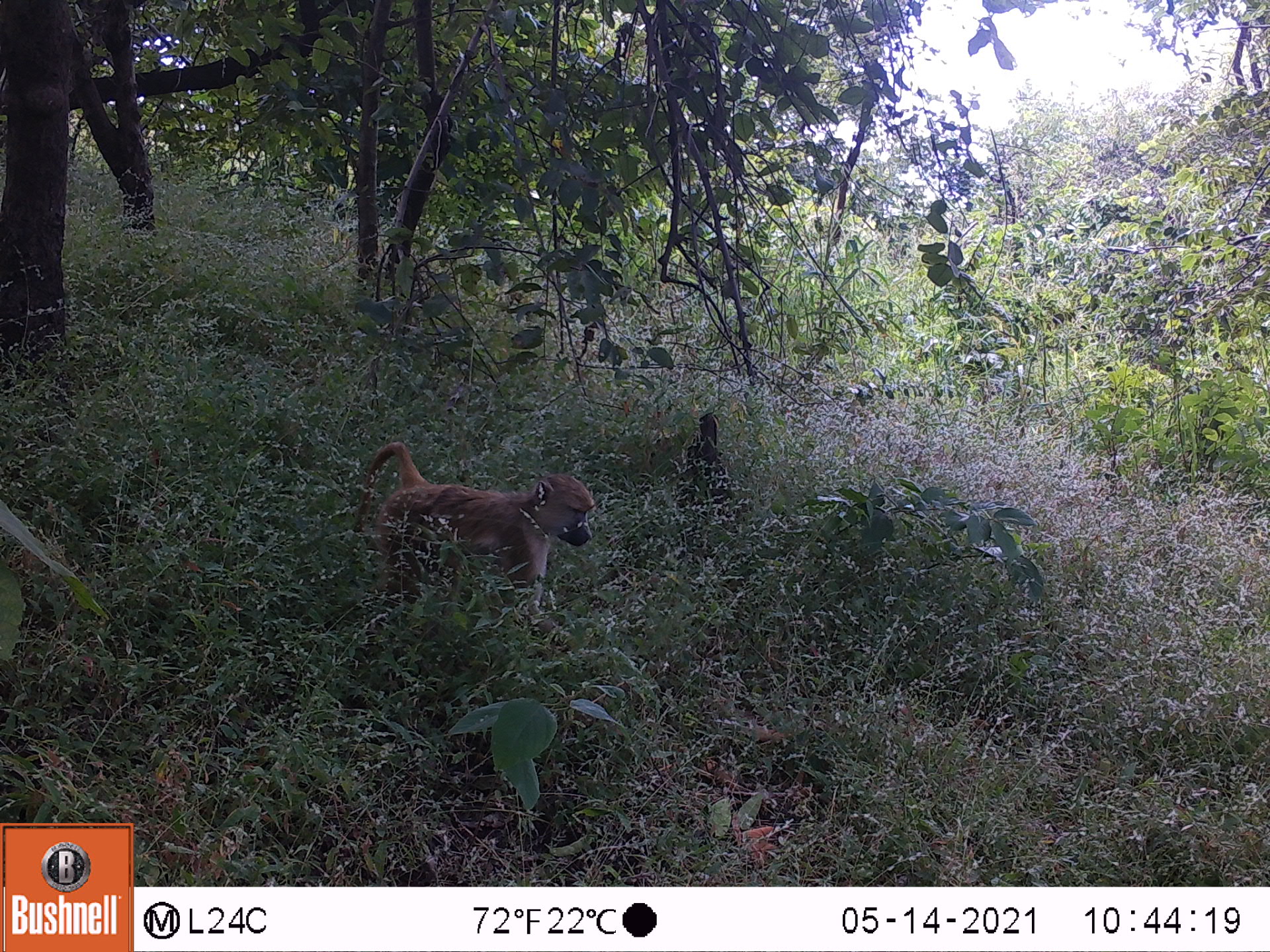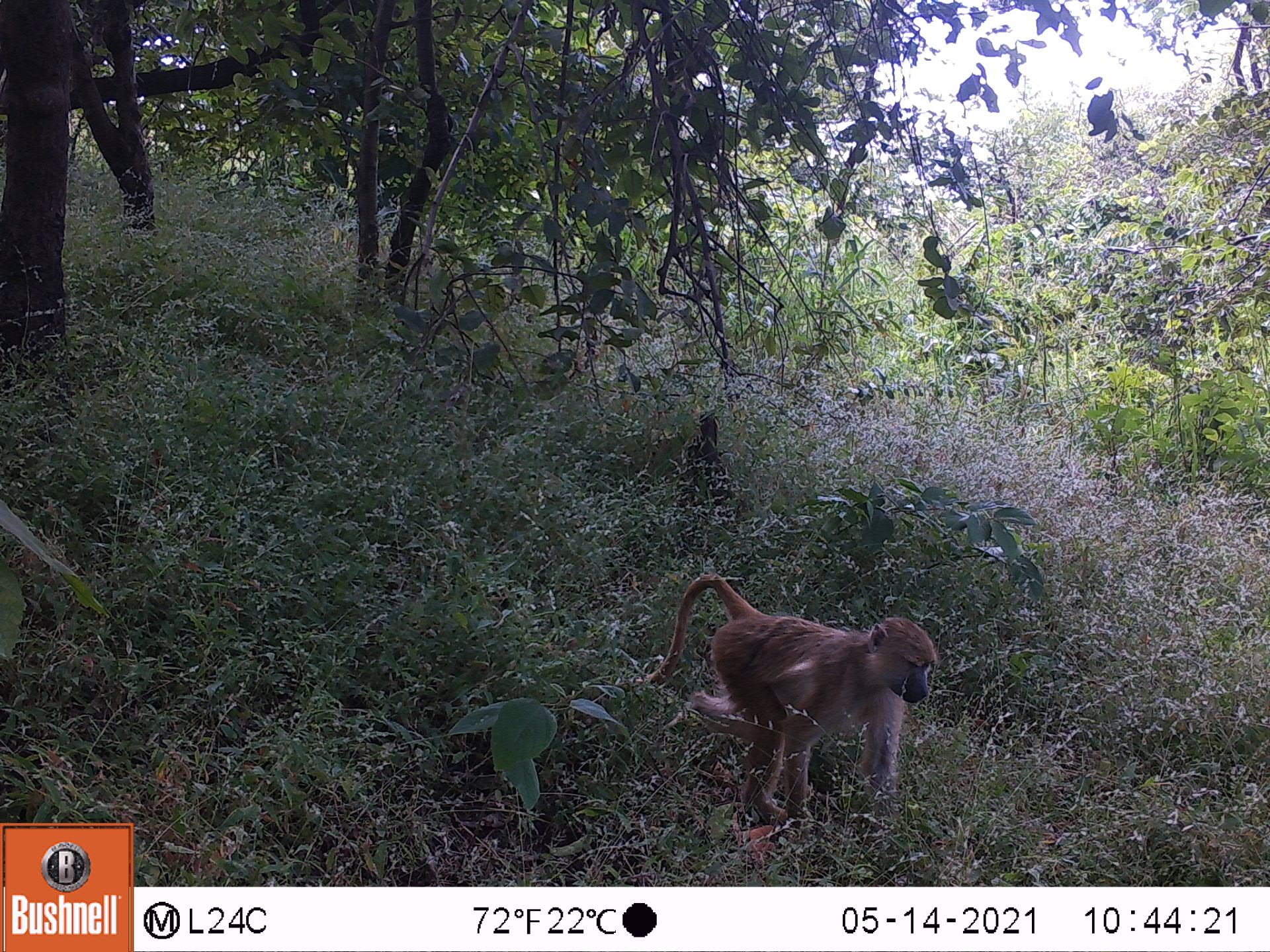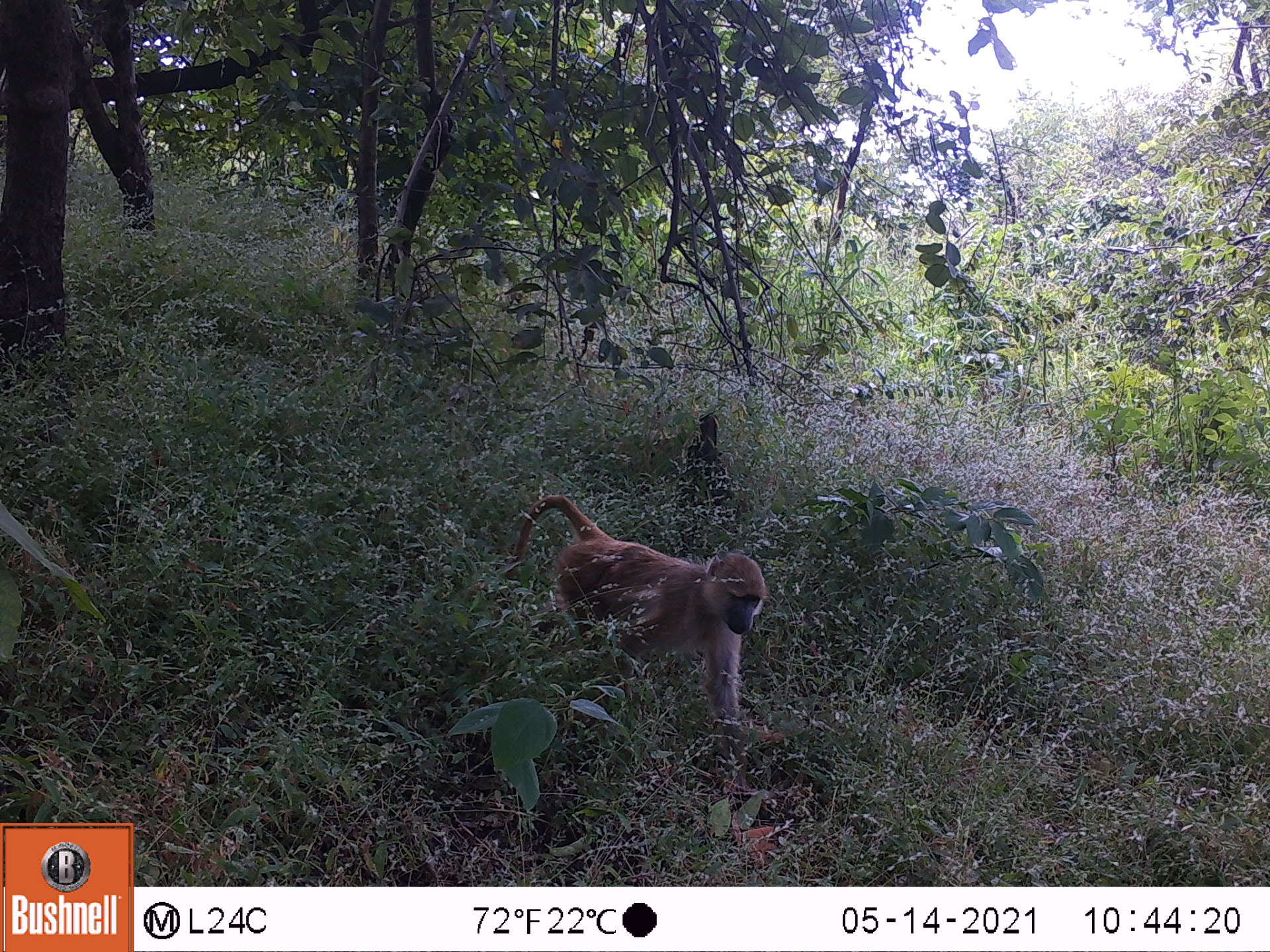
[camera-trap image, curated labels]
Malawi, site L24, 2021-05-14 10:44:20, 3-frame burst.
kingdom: Animalia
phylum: Chordata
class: Mammalia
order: Primates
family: Cercopithecidae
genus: Papio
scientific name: Papio cynocephalus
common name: yellow baboon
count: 1